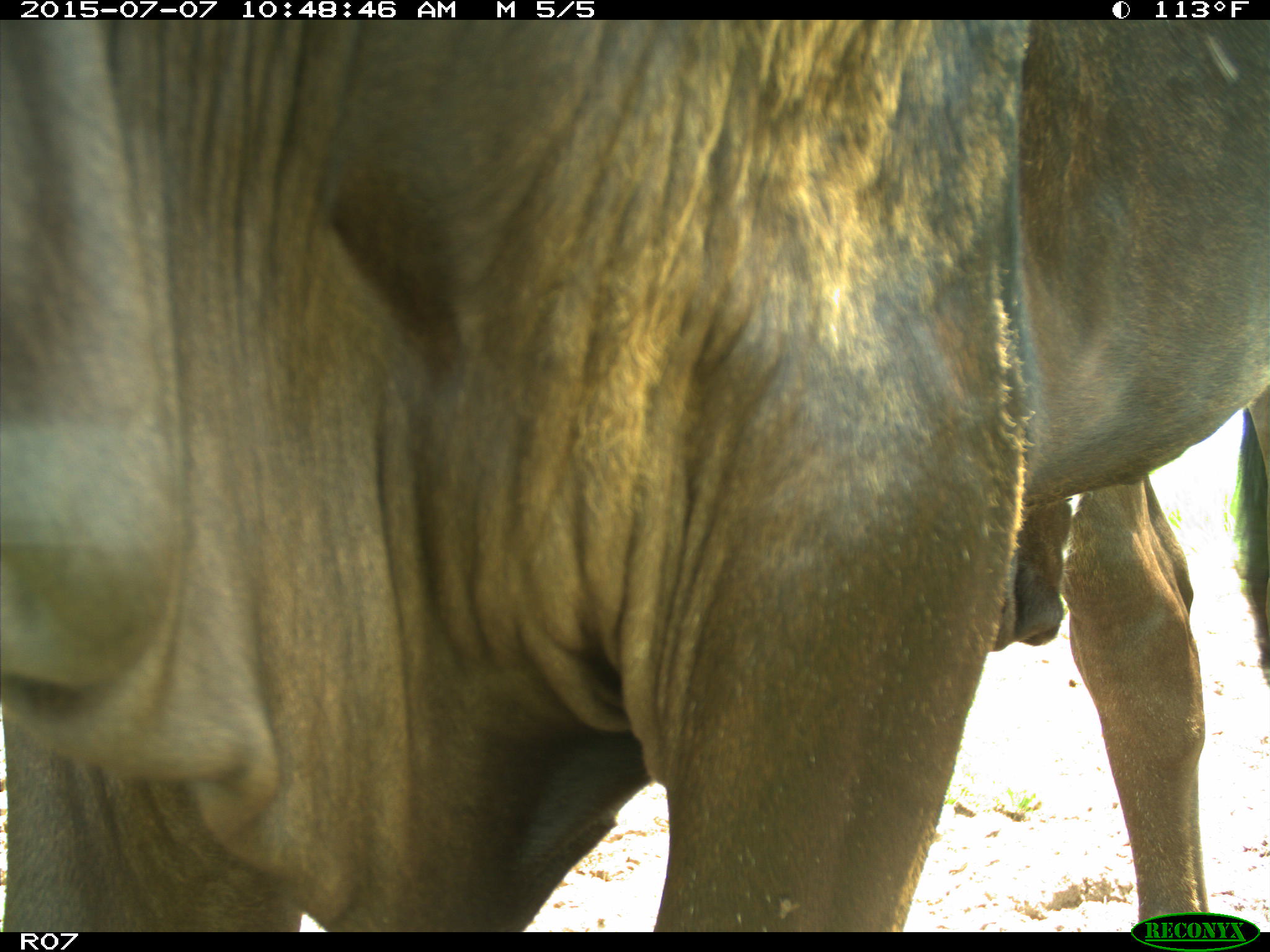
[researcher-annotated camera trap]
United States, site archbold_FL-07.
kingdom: Animalia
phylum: Chordata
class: Mammalia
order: Artiodactyla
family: Bovidae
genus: Bos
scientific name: Bos taurus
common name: domestic cow